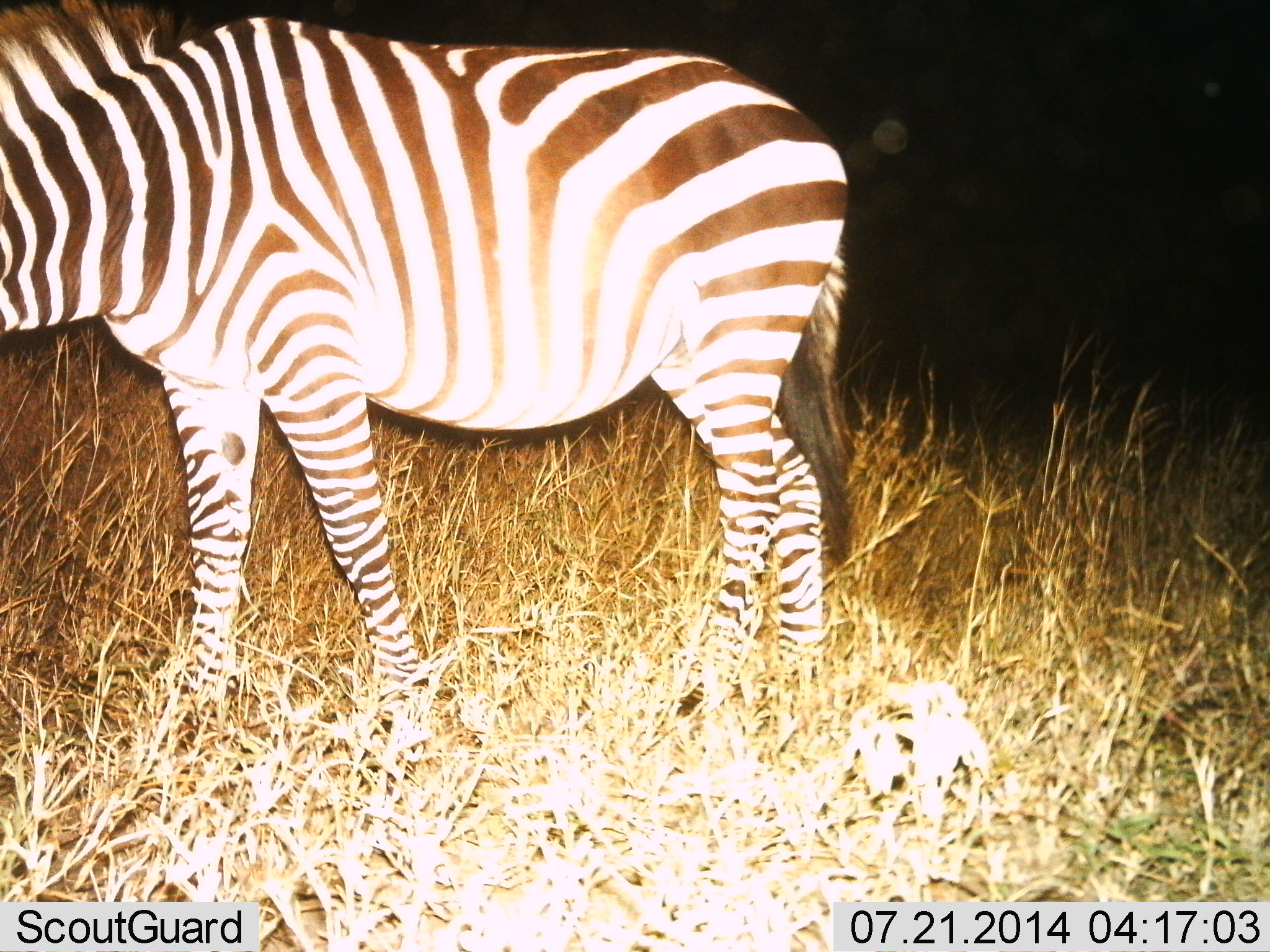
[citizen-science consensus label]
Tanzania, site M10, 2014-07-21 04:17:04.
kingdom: Animalia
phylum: Chordata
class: Mammalia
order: Perissodactyla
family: Equidae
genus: Equus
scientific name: Equus quagga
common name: plains zebra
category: zebra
Zebra (plains zebra) (Equus quagga), count 1. Behavior (volunteer vote fractions): standing 80%, resting 10%, moving 10%, interacting 0%. Young present (vote fraction): 0%. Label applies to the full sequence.